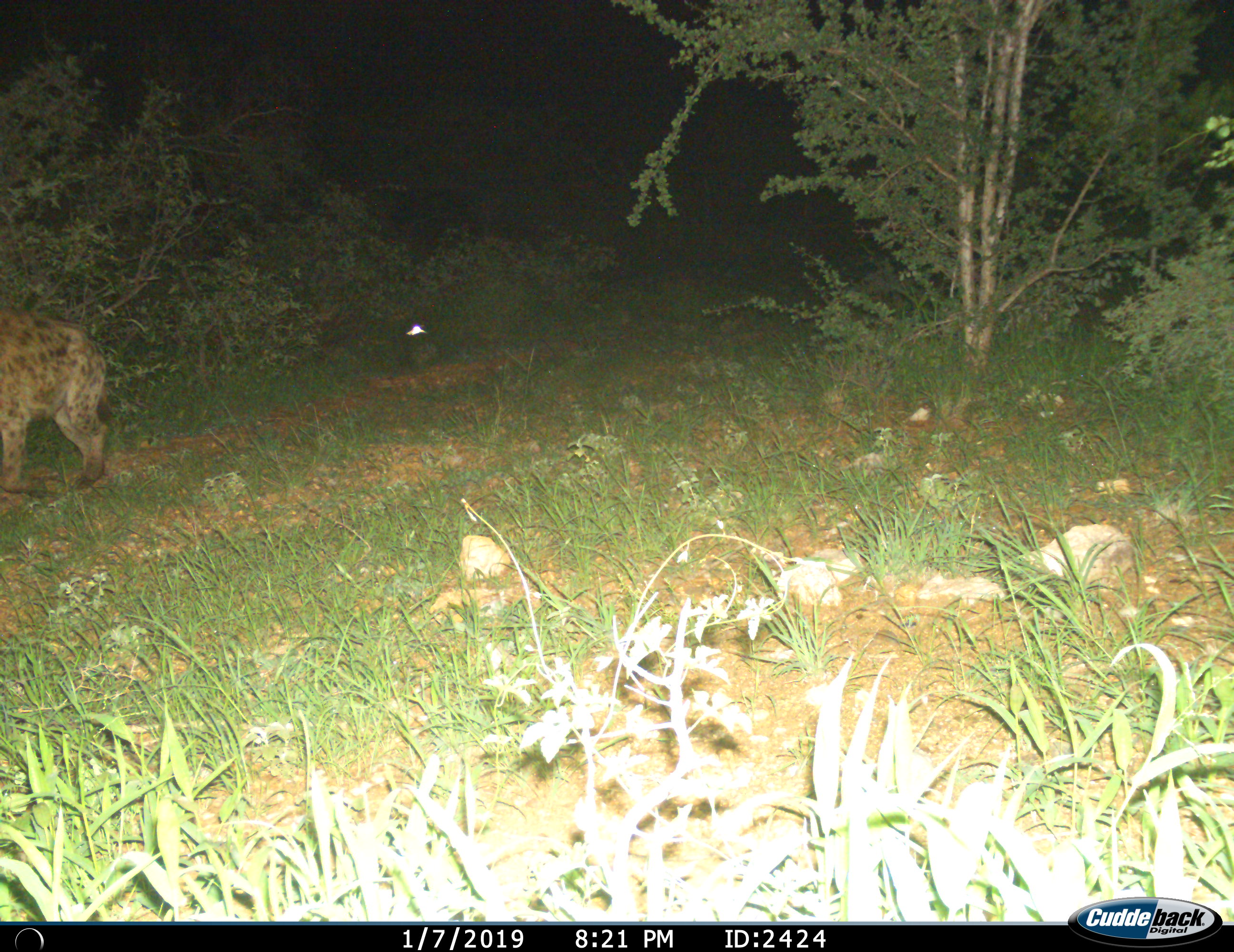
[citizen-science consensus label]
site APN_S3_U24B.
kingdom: Animalia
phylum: Chordata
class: Mammalia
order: Carnivora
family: Hyaenidae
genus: Crocuta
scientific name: Crocuta crocuta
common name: spotted hyena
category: hyenaspotted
Hyenaspotted (spotted hyena) (Crocuta crocuta), count 1. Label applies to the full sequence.